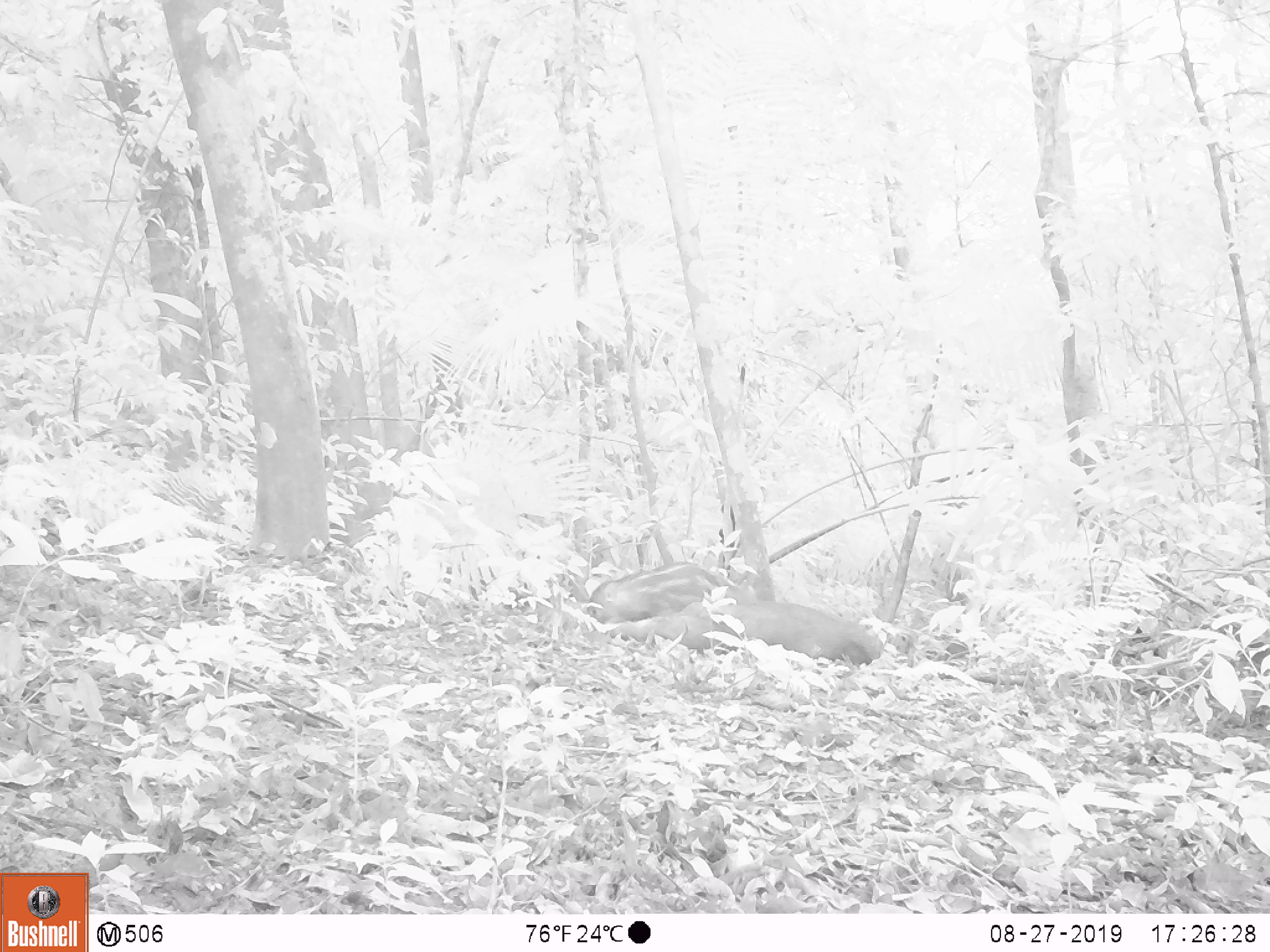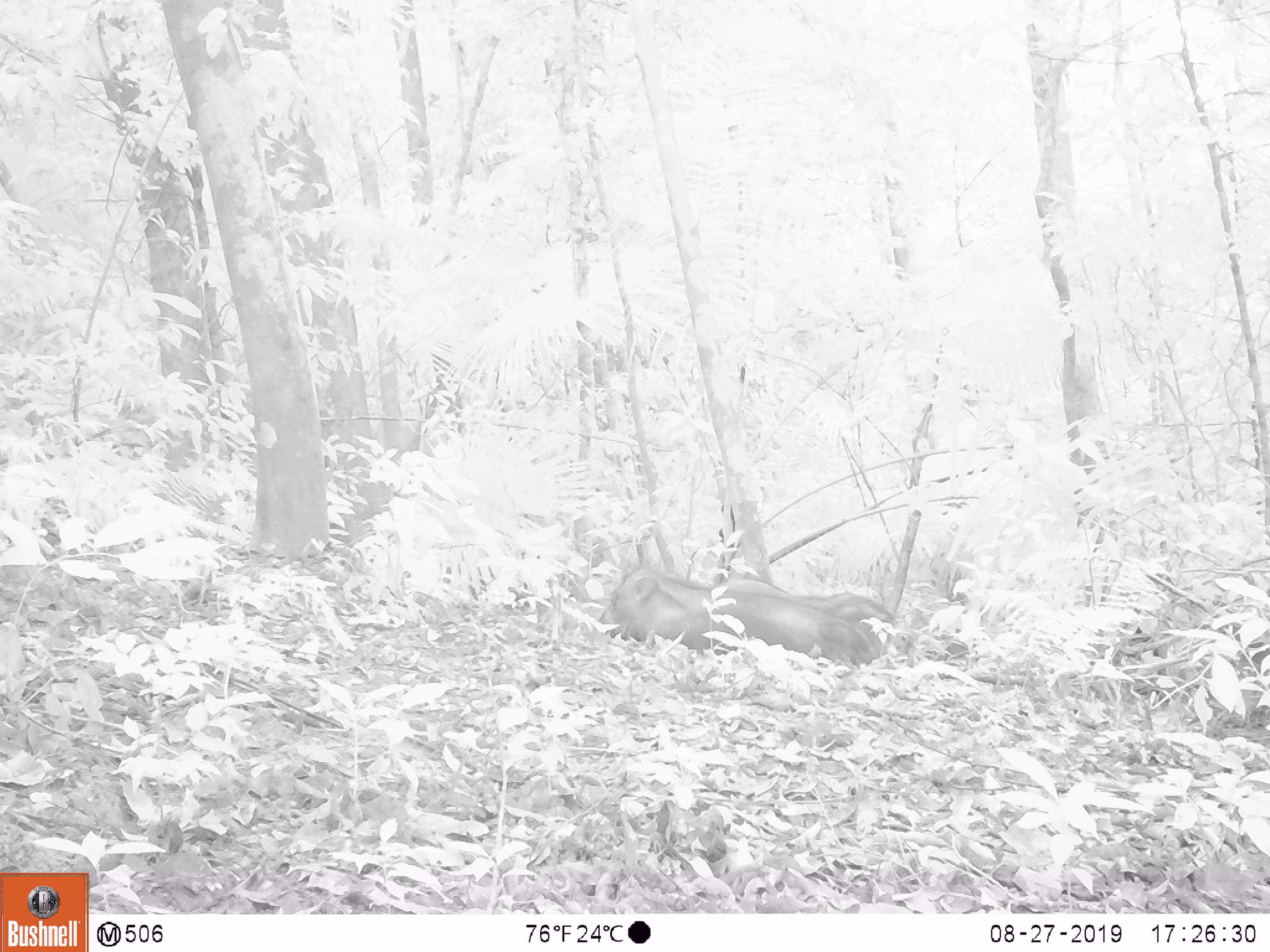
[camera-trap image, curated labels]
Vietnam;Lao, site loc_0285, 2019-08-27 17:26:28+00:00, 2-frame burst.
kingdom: Animalia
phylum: Chordata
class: Mammalia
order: Artiodactyla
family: Suidae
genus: Sus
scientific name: Sus scrofa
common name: eurasian wild pig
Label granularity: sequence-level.